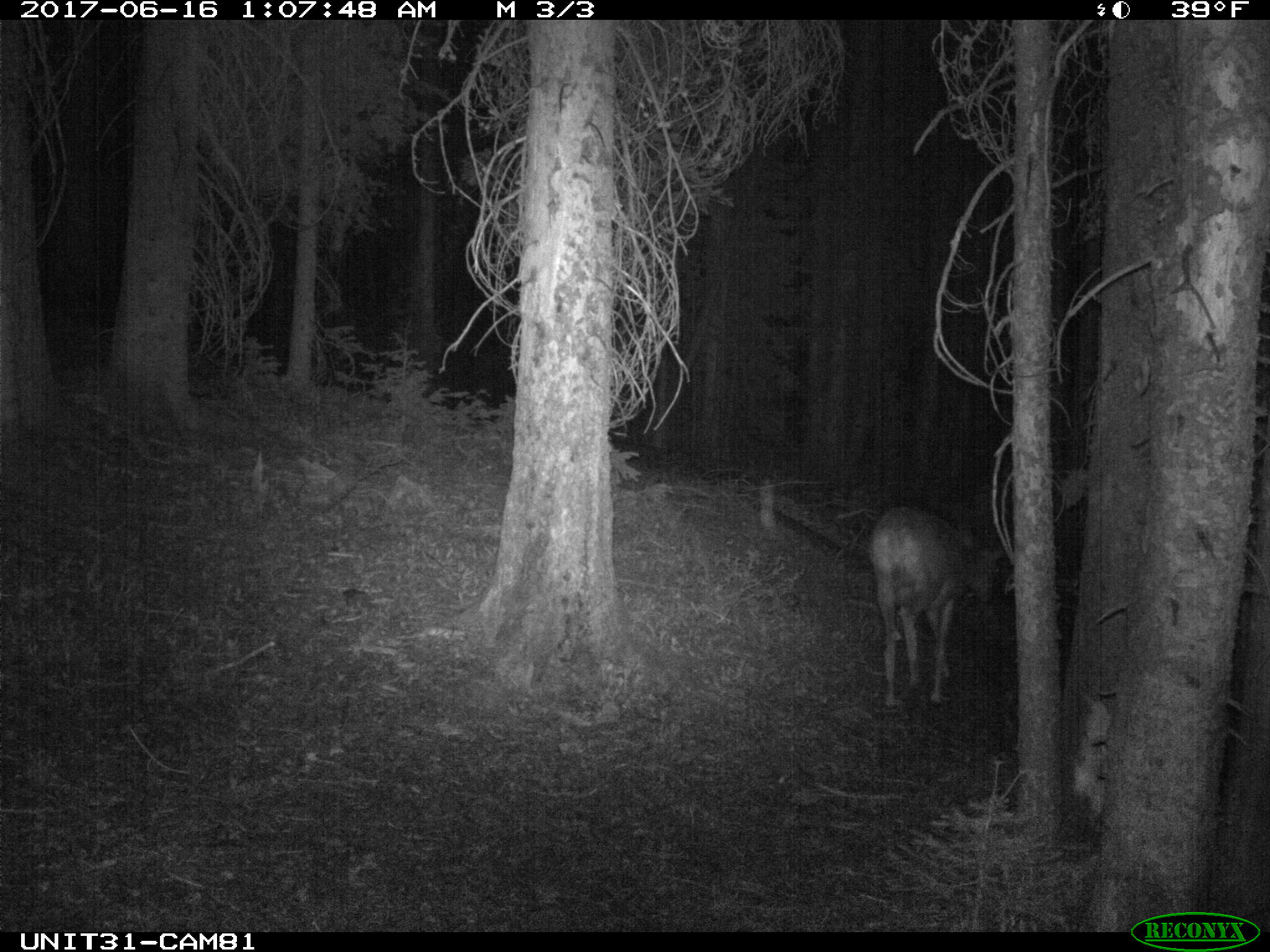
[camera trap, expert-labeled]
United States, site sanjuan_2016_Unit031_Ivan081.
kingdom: Animalia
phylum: Chordata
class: Mammalia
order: Artiodactyla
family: Cervidae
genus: Odocoileus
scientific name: Odocoileus hemionus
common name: mule deer